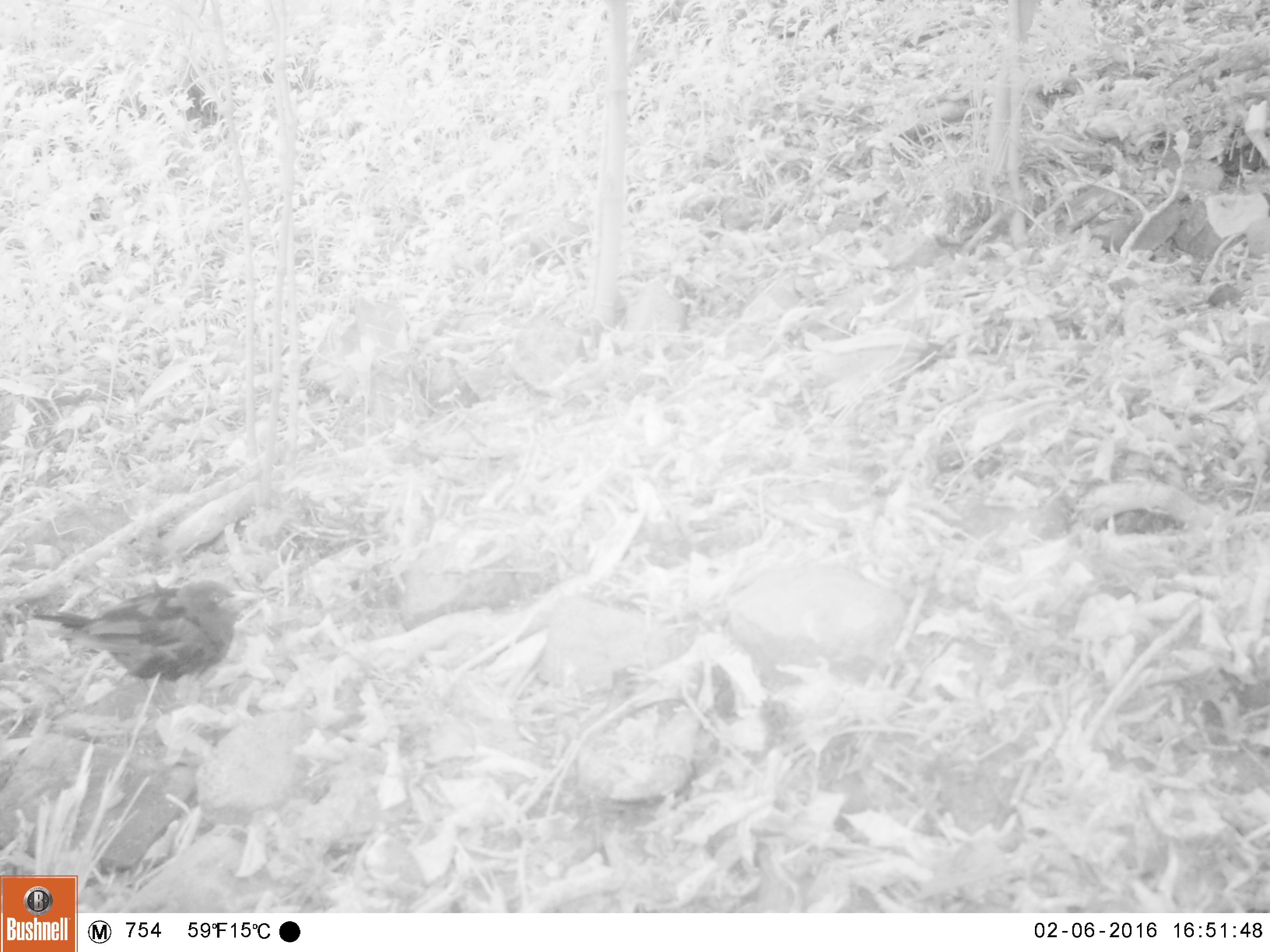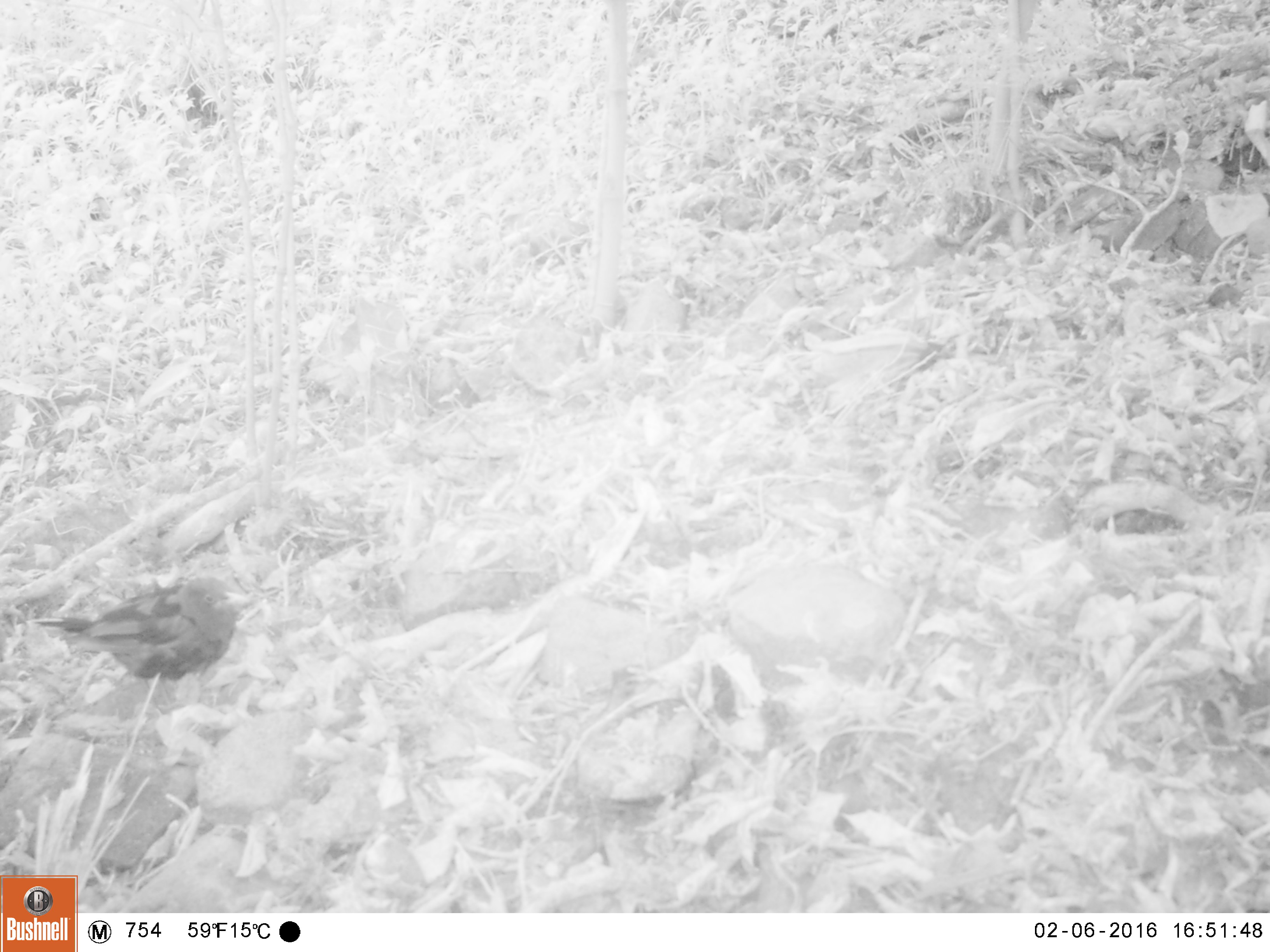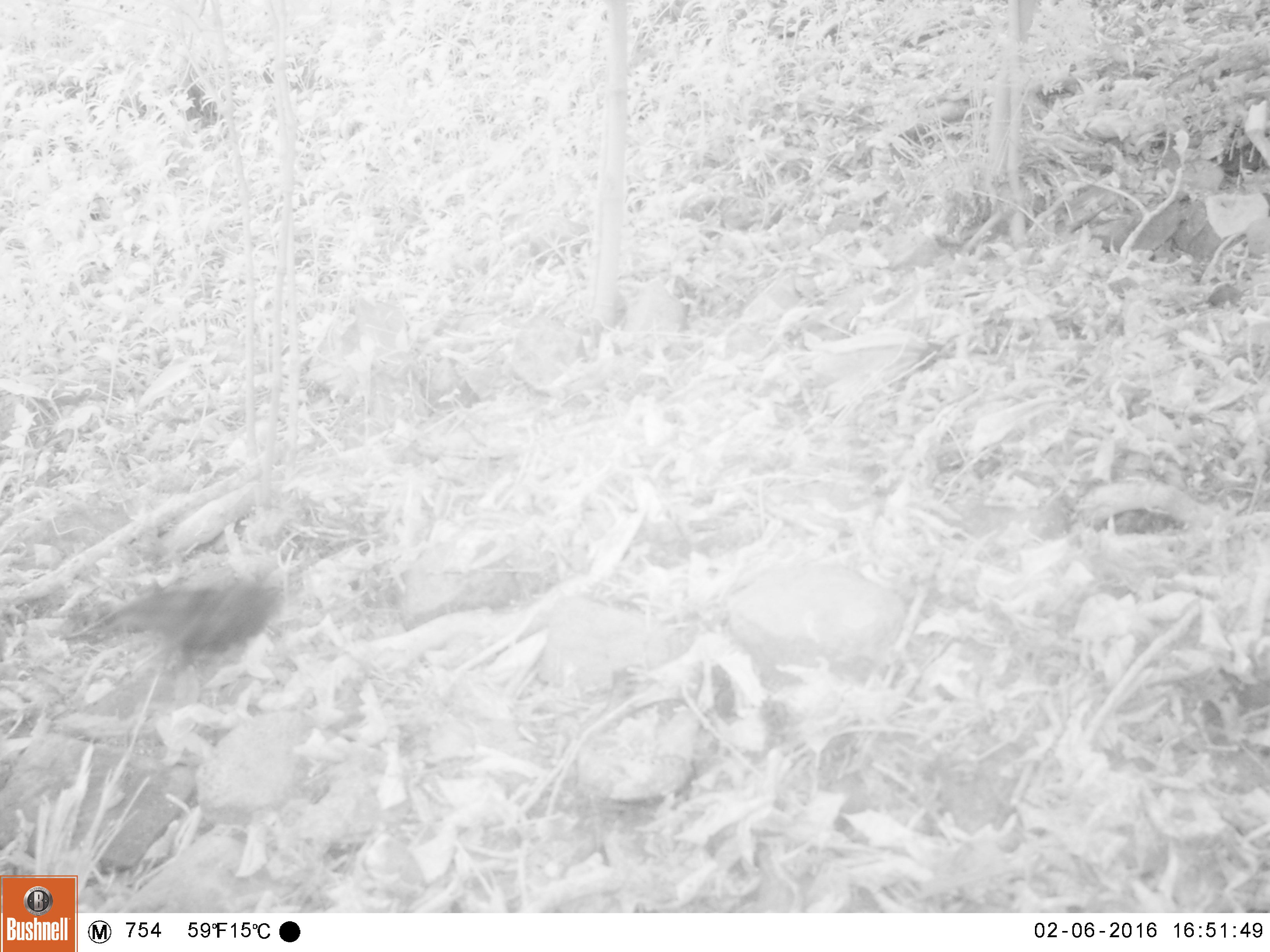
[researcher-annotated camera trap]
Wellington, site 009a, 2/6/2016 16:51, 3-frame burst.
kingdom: Animalia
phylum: Chordata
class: Aves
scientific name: Aves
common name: bird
Bird (Aves).